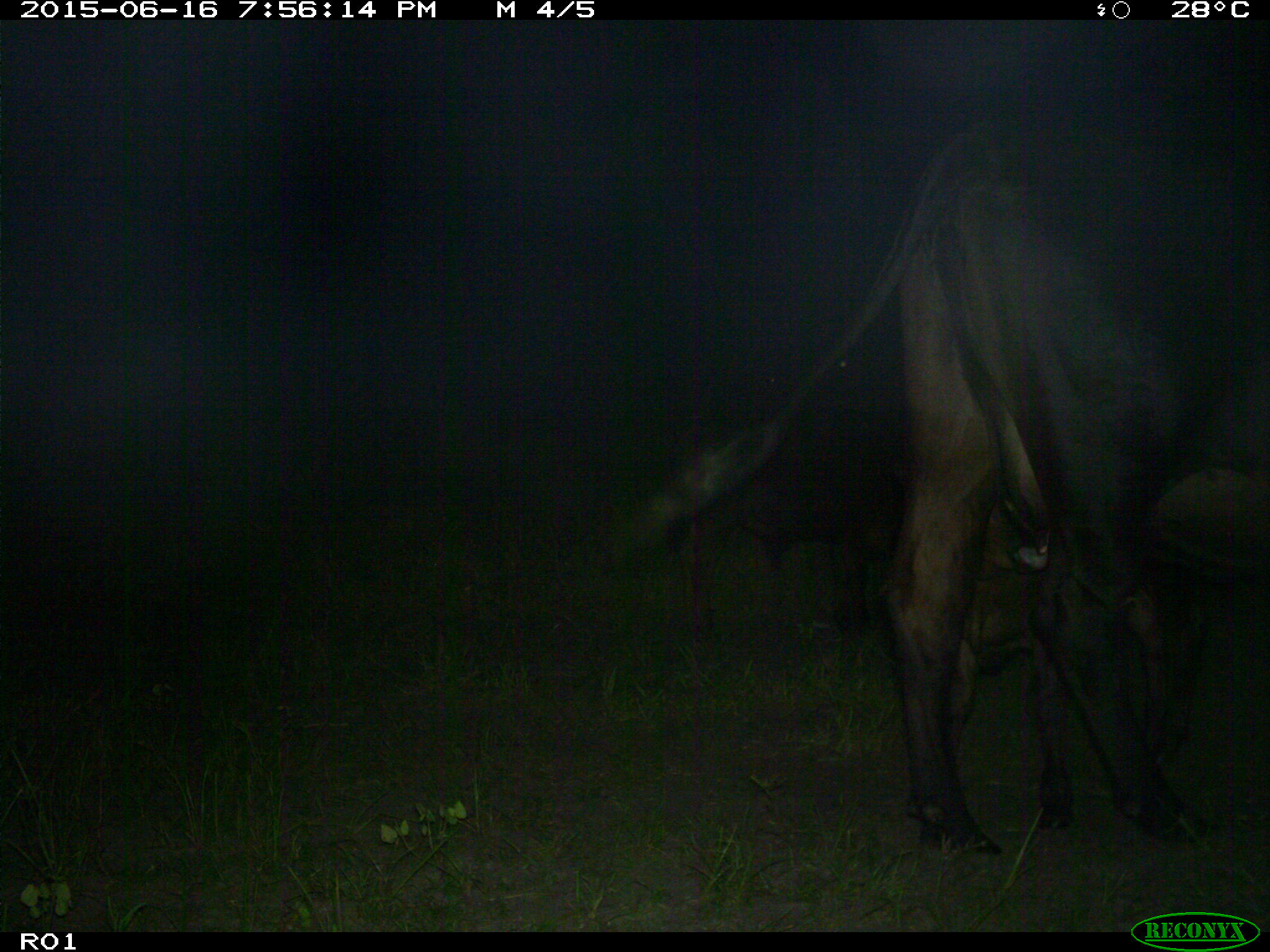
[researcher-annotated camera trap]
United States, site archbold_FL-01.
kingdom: Animalia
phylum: Chordata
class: Mammalia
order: Artiodactyla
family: Bovidae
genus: Bos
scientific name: Bos taurus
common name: domestic cow